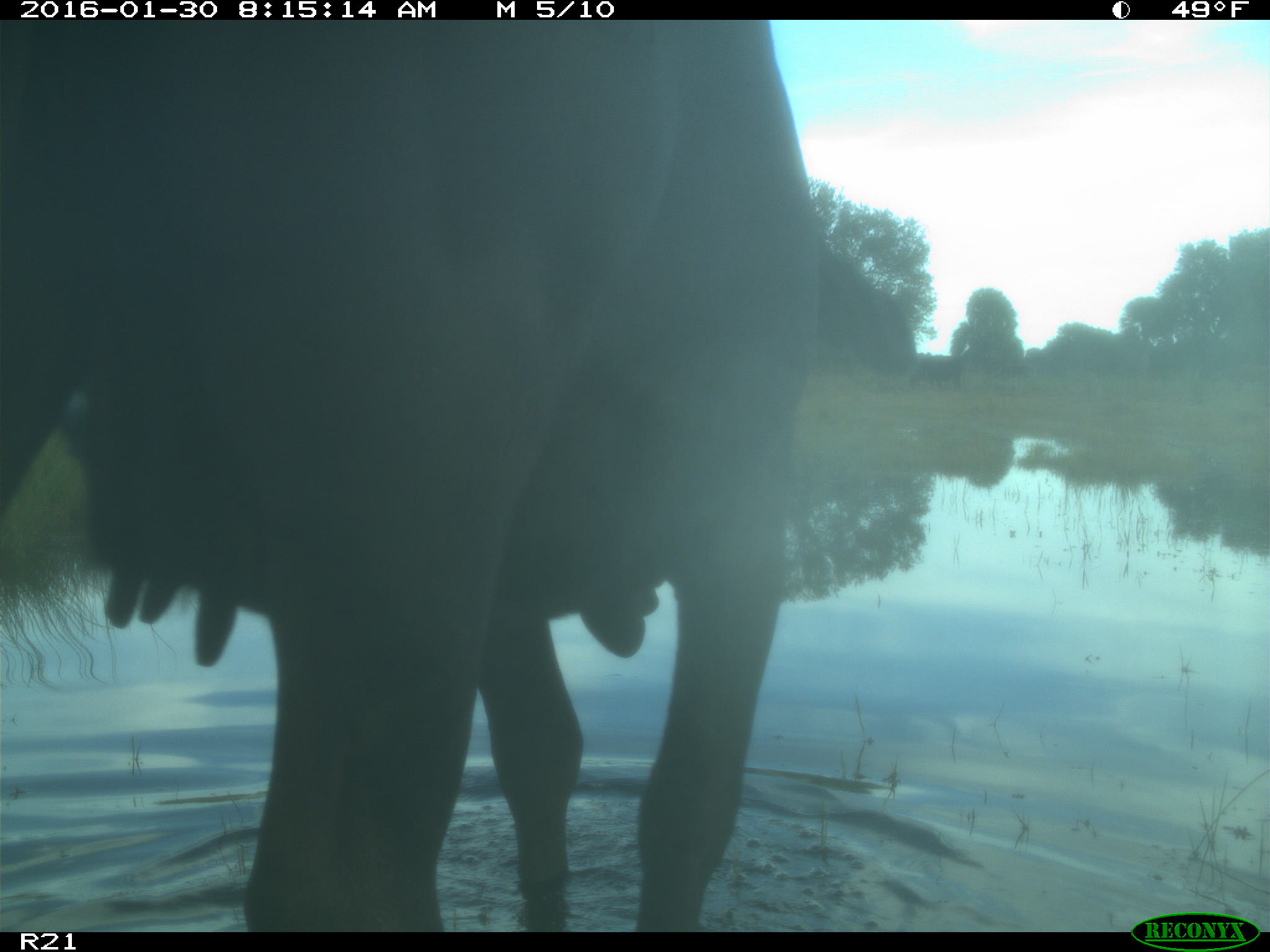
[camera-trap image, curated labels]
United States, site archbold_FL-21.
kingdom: Animalia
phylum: Chordata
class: Mammalia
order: Artiodactyla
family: Bovidae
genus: Bos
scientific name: Bos taurus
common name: domestic cow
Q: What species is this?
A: Bos taurus (domestic cow).